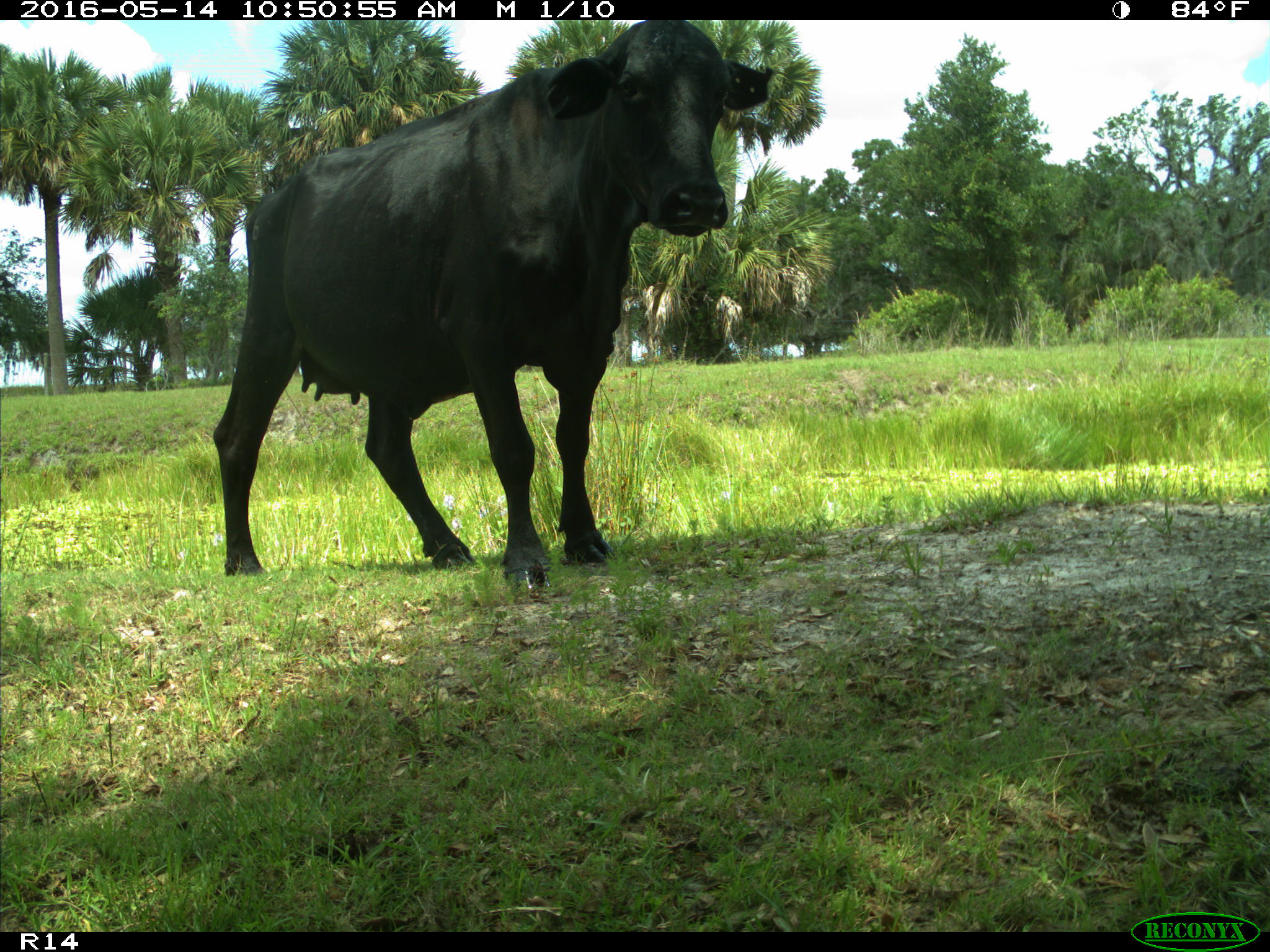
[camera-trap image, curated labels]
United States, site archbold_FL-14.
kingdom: Animalia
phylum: Chordata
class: Mammalia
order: Artiodactyla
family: Bovidae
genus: Bos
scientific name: Bos taurus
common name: domestic cow